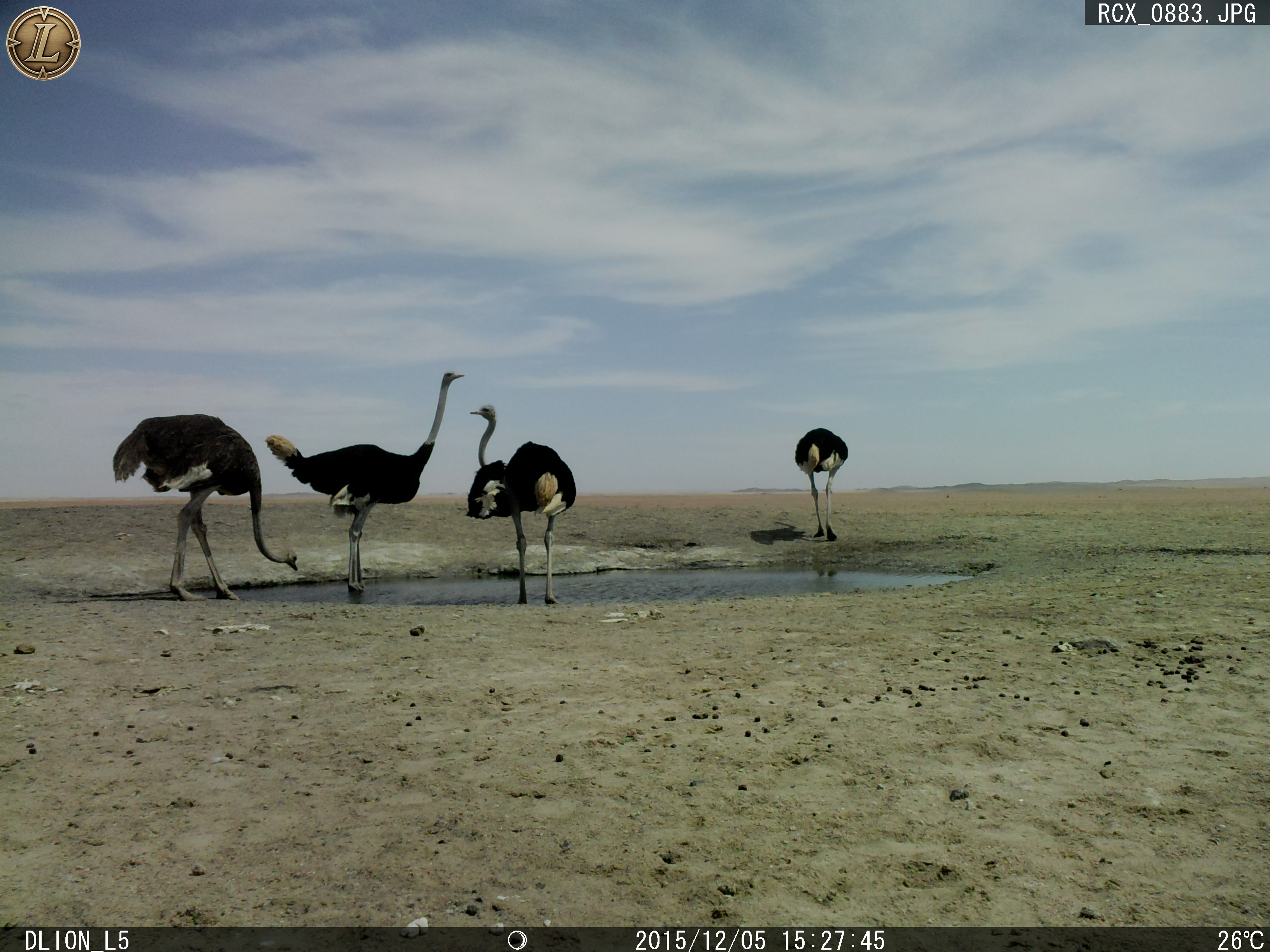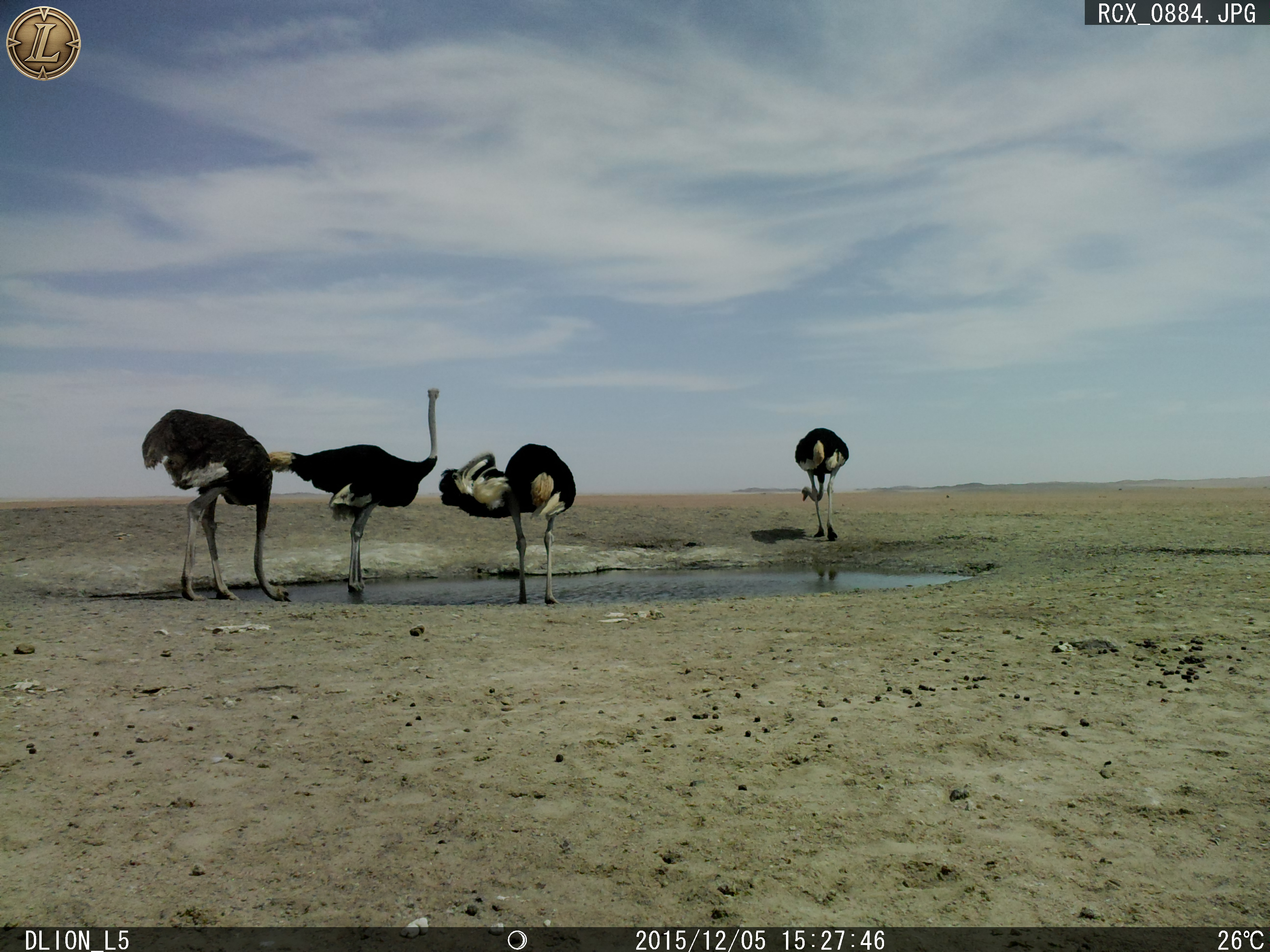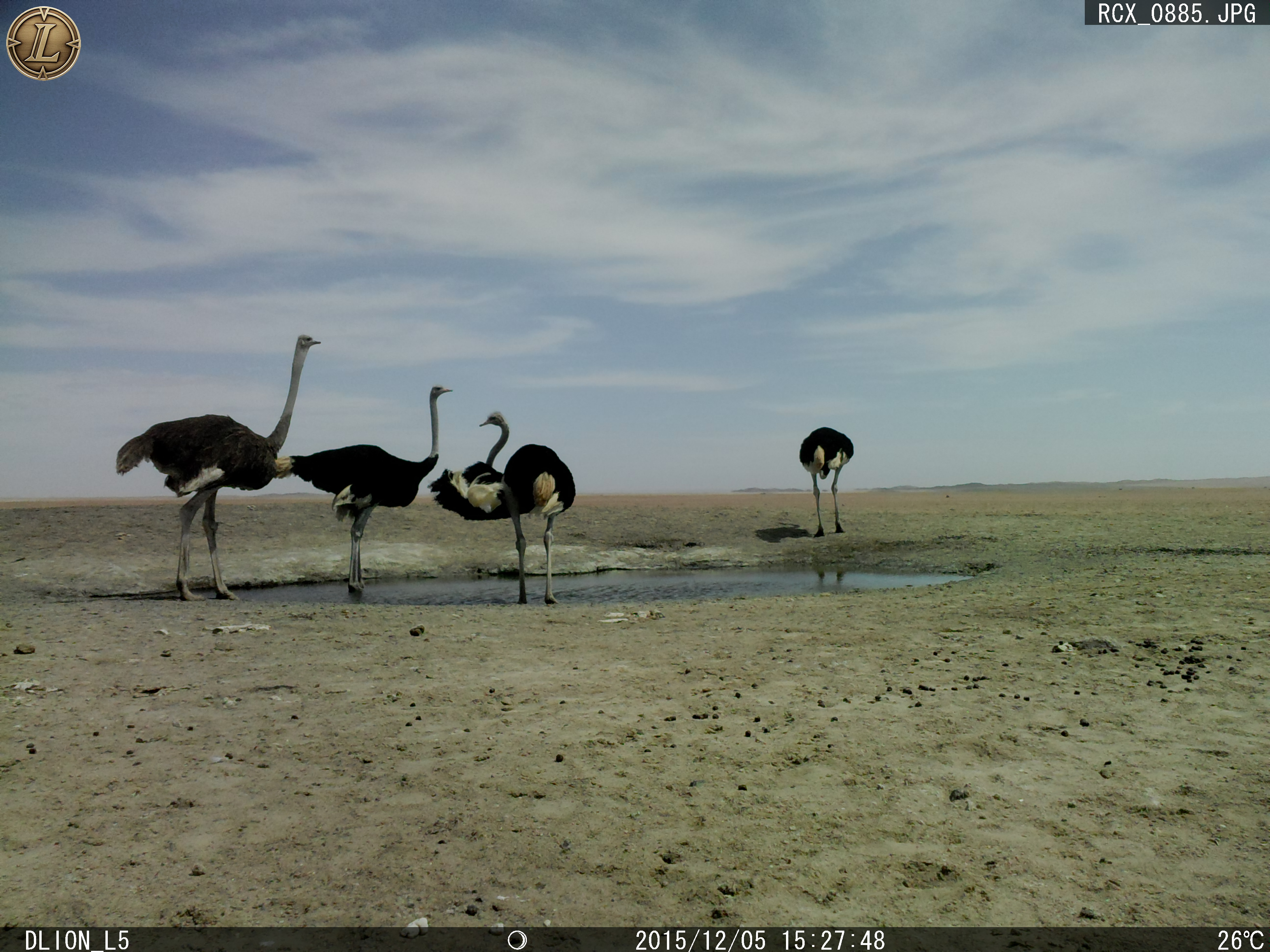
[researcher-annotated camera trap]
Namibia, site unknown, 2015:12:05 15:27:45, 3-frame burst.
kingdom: Animalia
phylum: Chordata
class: Aves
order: Struthioniformes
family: Struthionidae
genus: Struthio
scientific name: Struthio camelus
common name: common ostrich